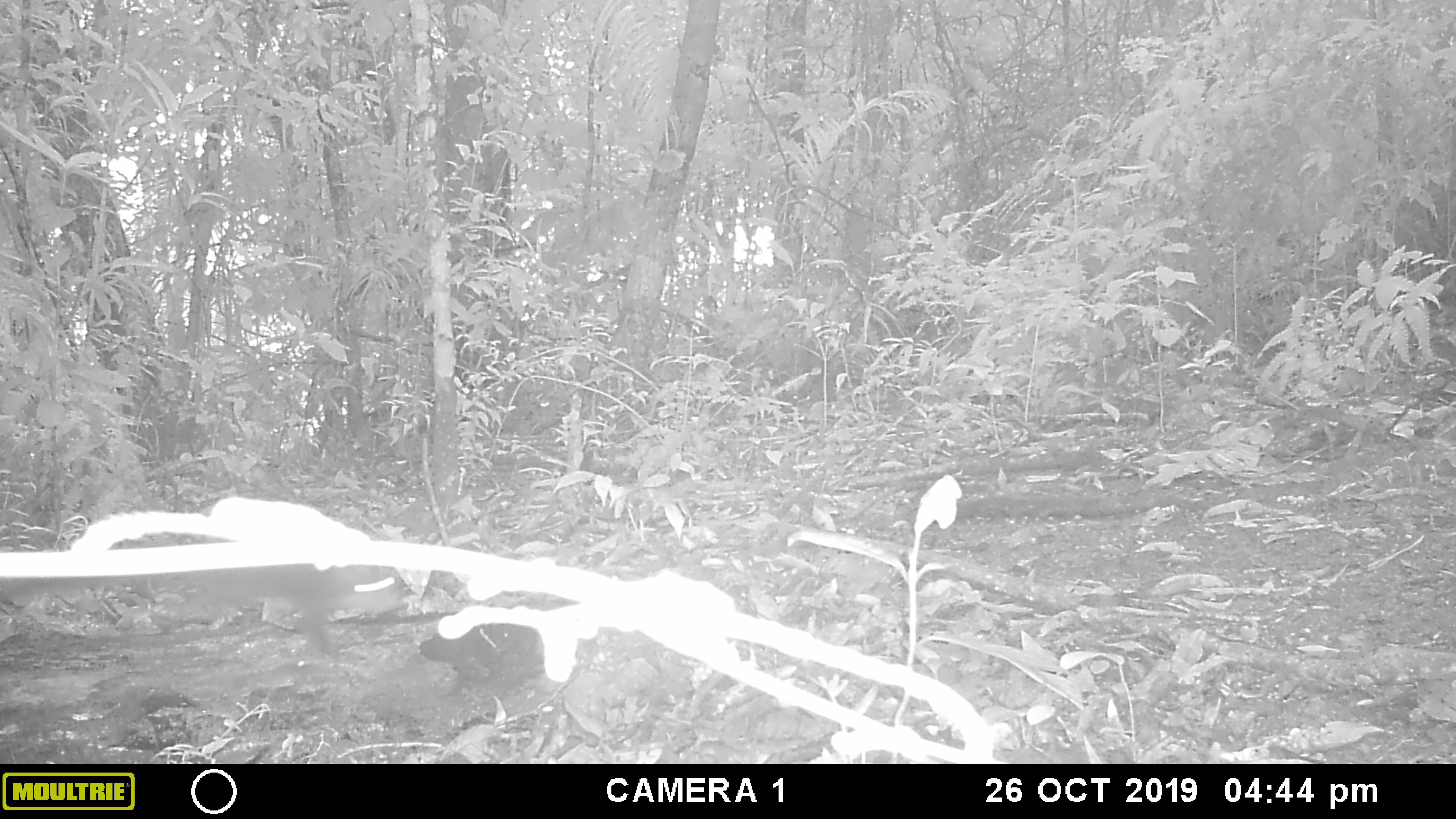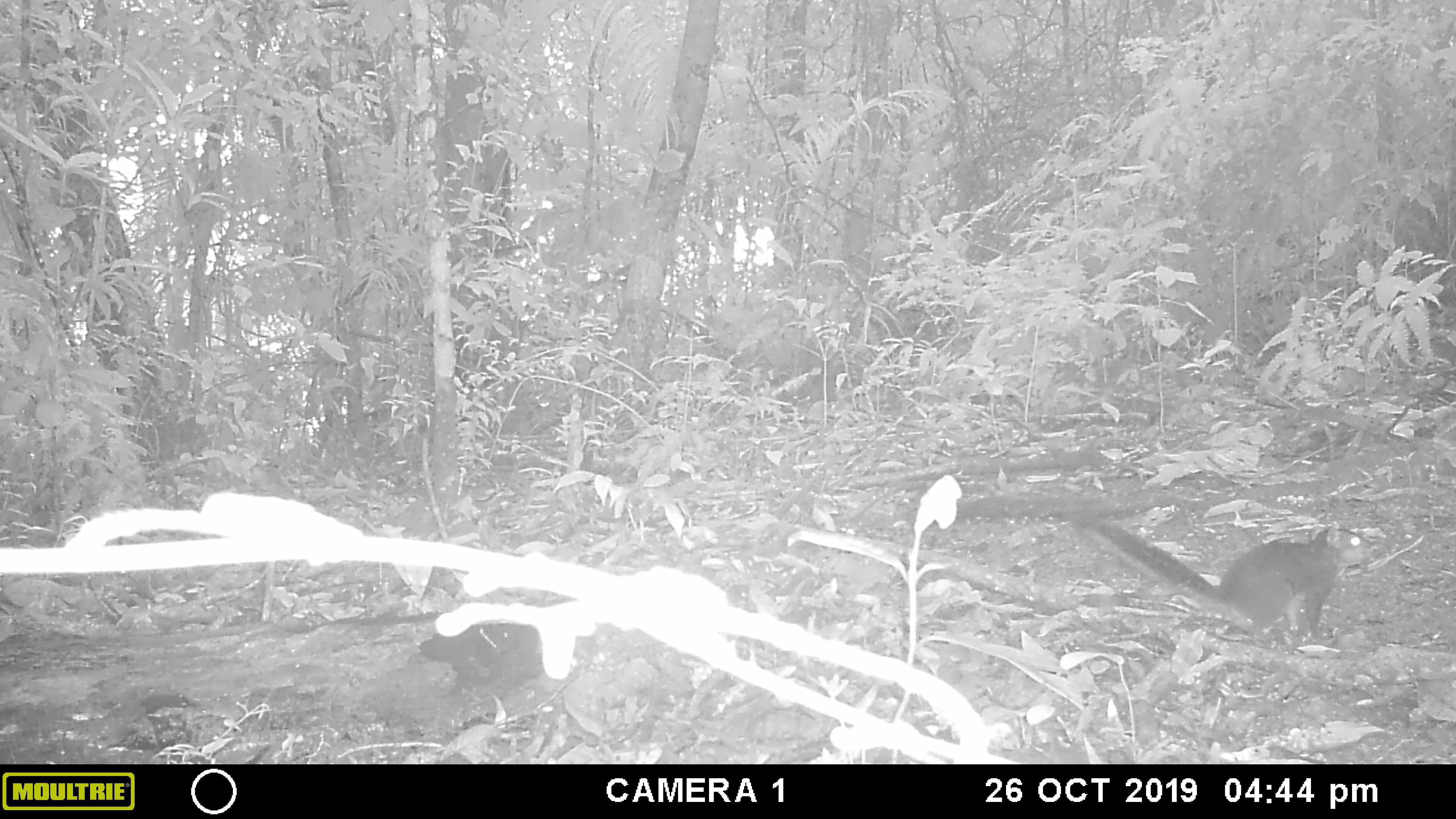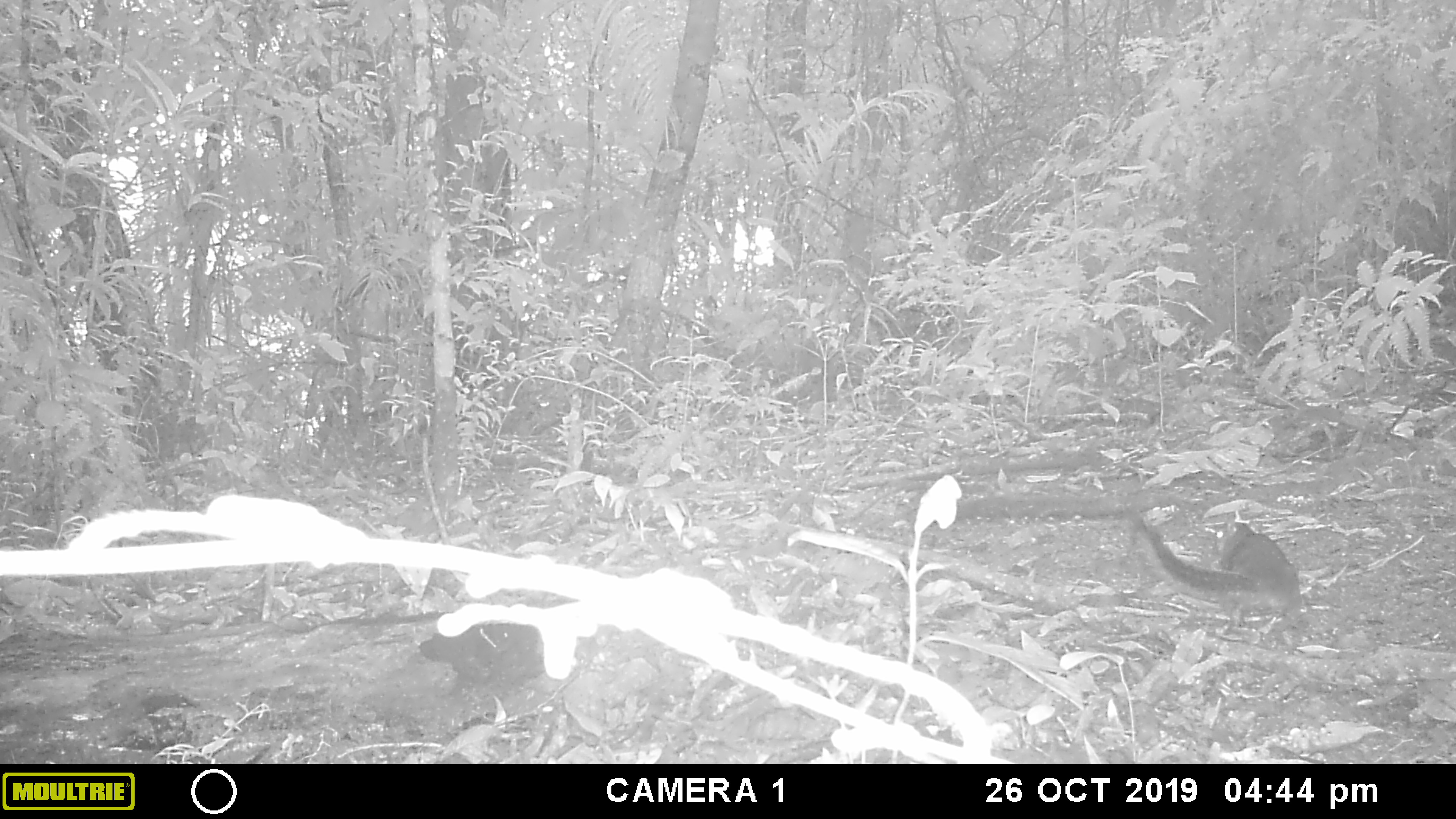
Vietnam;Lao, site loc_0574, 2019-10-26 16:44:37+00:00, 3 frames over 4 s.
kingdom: Animalia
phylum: Chordata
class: Mammalia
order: Rodentia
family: Sciuridae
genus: Dremomys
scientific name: Dremomys rufigenis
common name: red-cheeked squirrel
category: red cheeked squirrel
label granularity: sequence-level